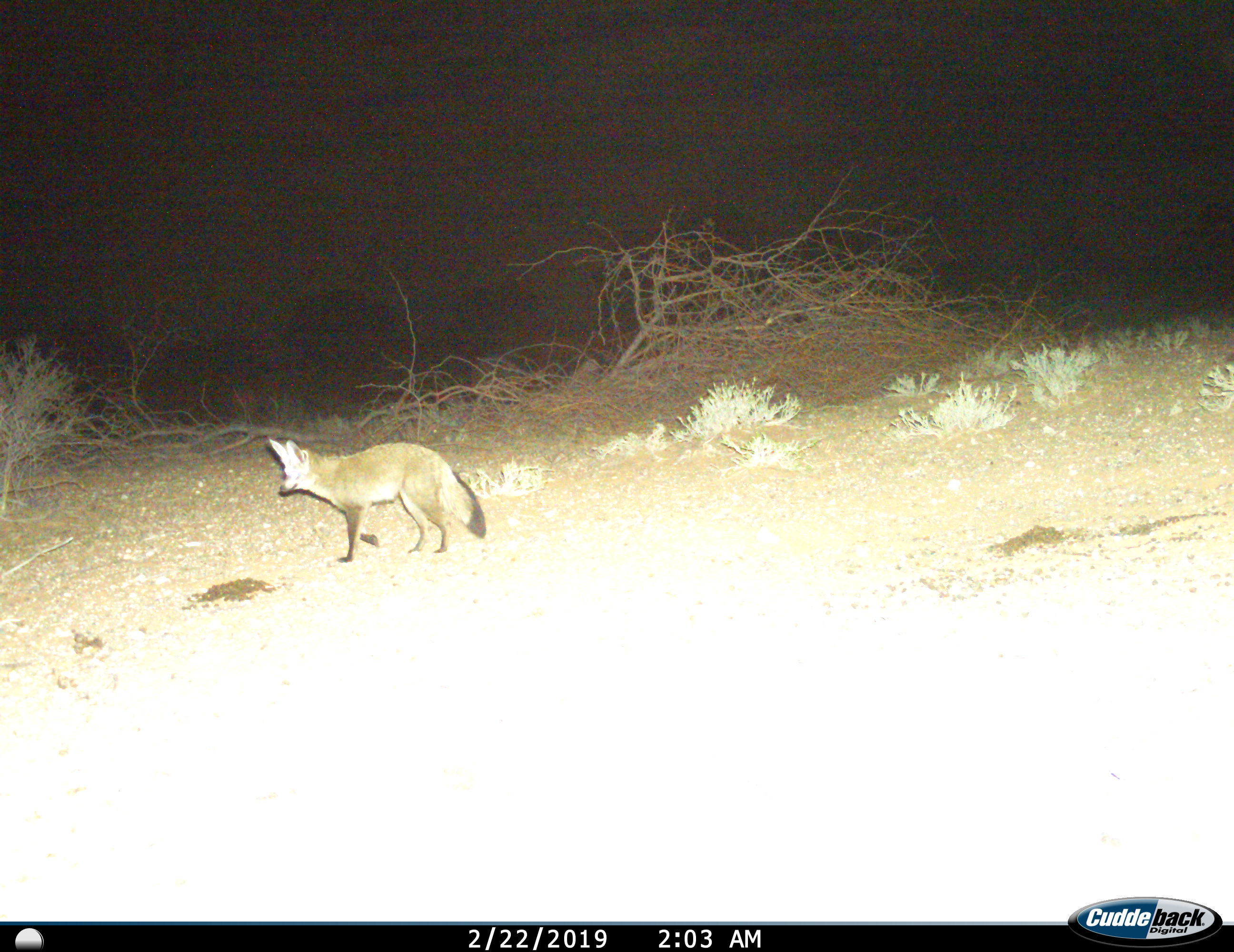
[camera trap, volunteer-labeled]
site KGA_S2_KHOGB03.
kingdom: Animalia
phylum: Chordata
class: Mammalia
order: Carnivora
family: Canidae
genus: Otocyon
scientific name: Otocyon megalotis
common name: bat-eared fox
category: foxbateared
Foxbateared (bat-eared fox) (Otocyon megalotis), count 1. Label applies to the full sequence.